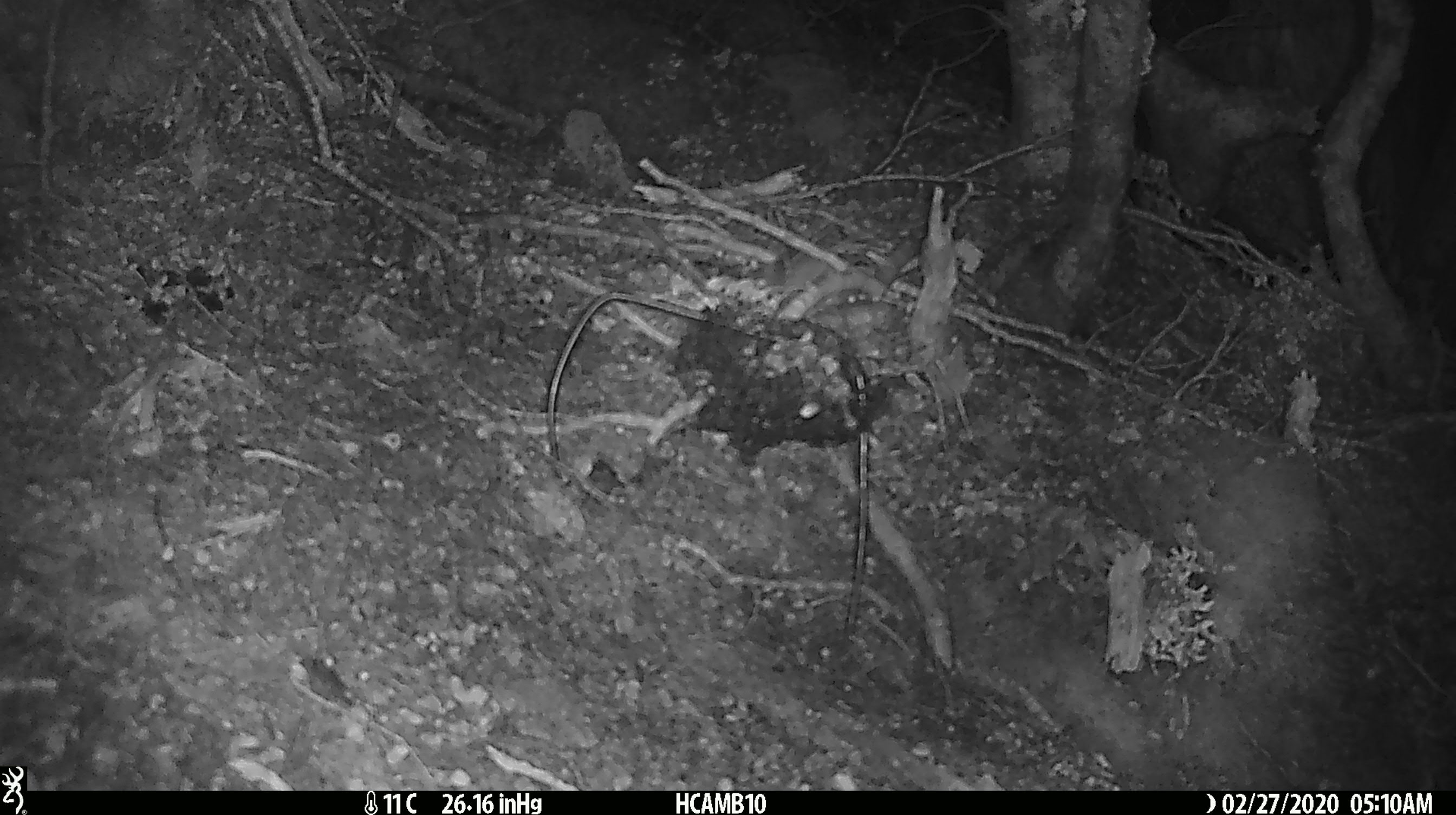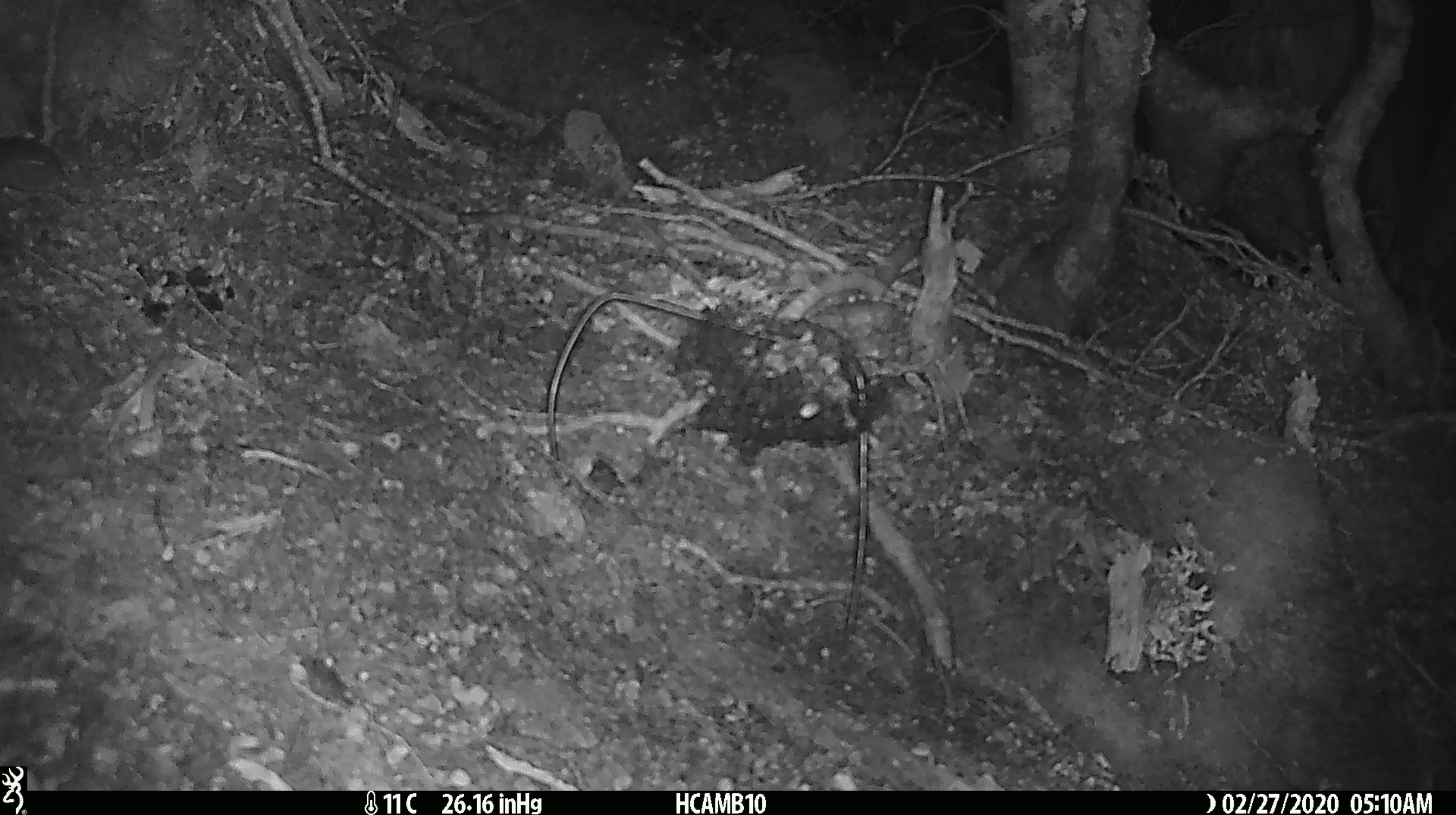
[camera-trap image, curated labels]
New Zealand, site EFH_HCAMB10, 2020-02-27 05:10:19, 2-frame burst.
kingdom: Animalia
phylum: Chordata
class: Mammalia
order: Rodentia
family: Muridae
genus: Mus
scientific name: Mus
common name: mouse